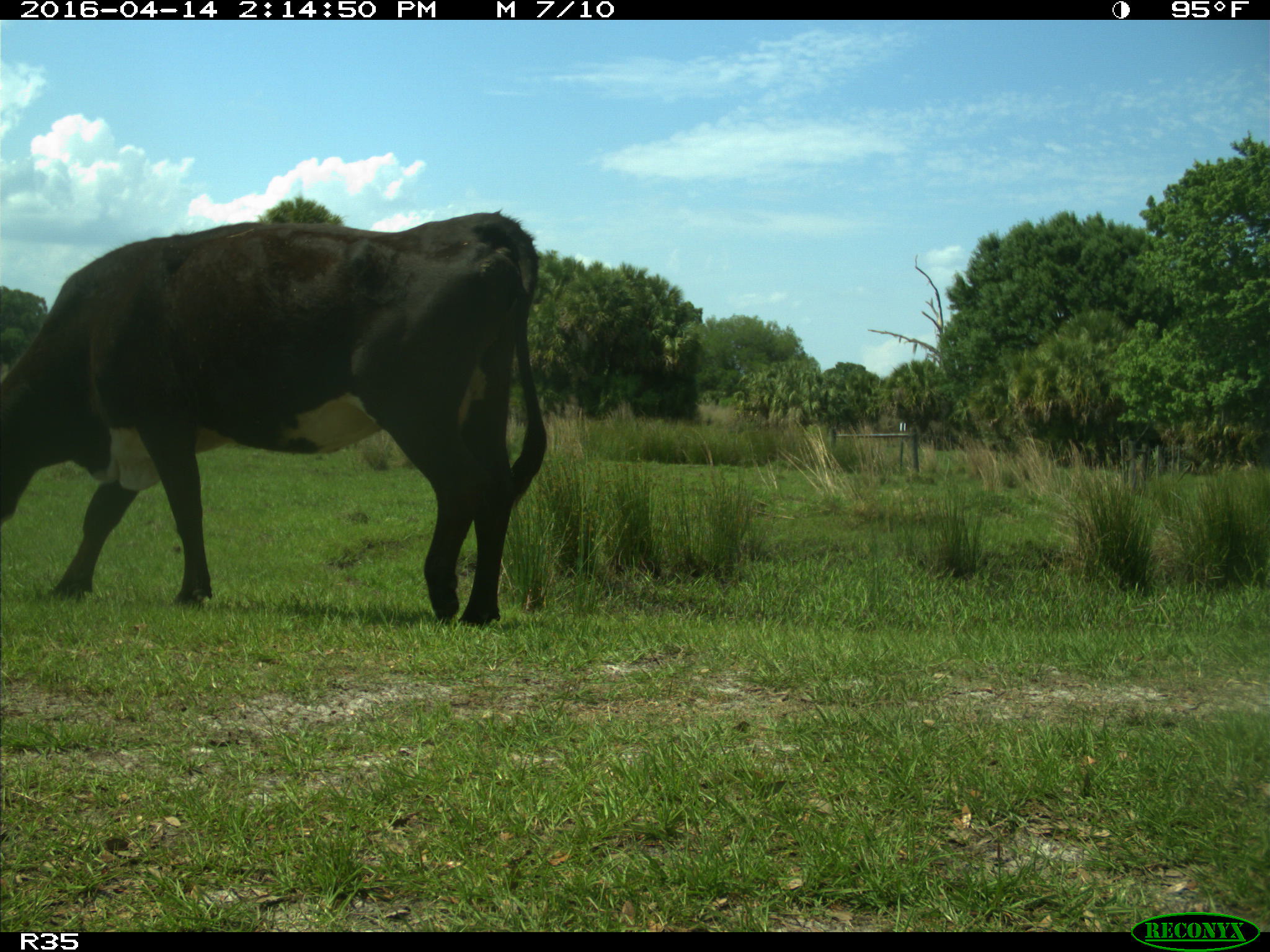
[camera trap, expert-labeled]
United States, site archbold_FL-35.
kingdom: Animalia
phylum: Chordata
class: Mammalia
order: Artiodactyla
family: Bovidae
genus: Bos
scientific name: Bos taurus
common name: domestic cow